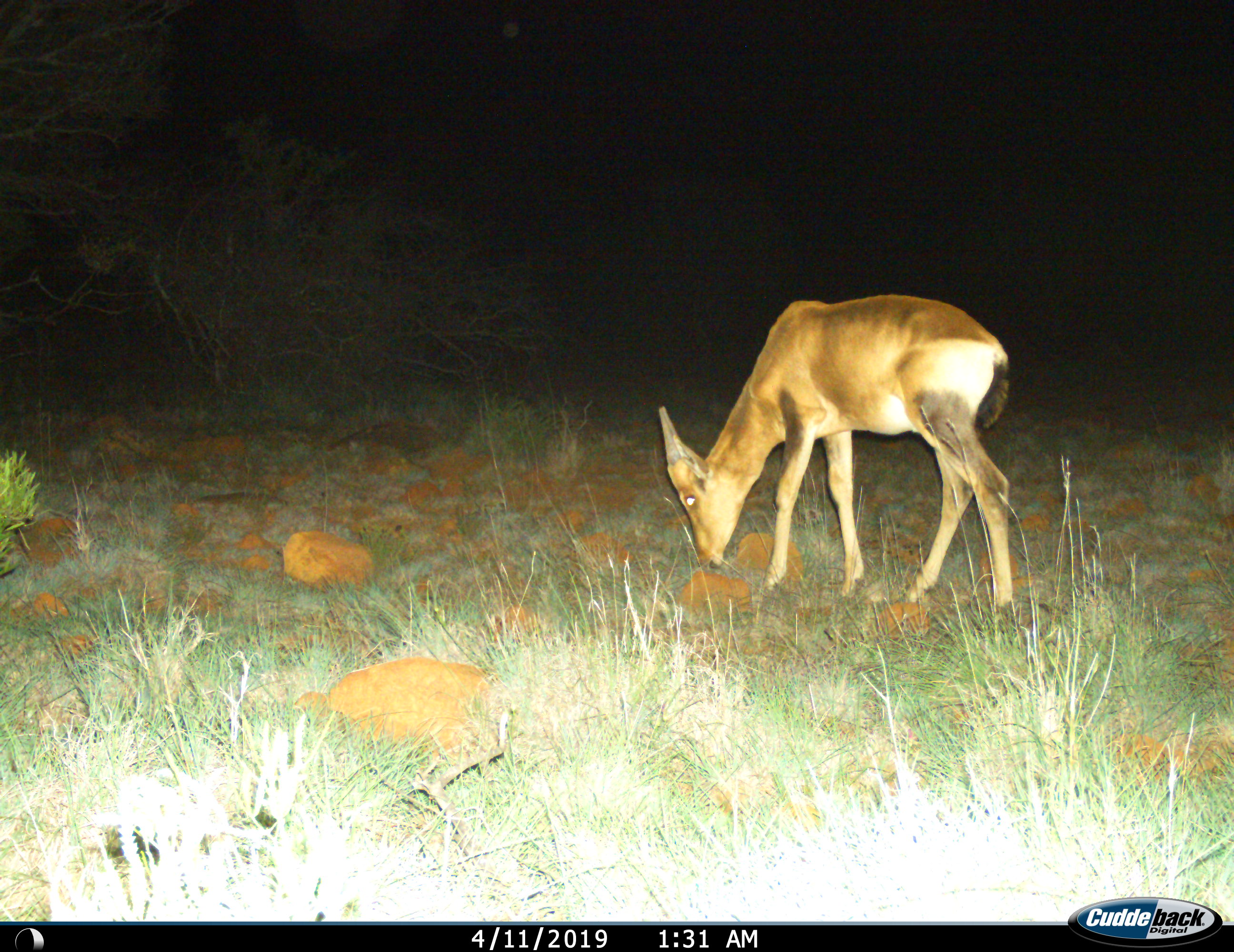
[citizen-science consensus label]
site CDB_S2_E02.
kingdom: Animalia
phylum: Chordata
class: Mammalia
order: Artiodactyla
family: Bovidae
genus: Alcelaphus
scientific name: Alcelaphus buselaphus caama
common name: red hartebeest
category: hartebeestred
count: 1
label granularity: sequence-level